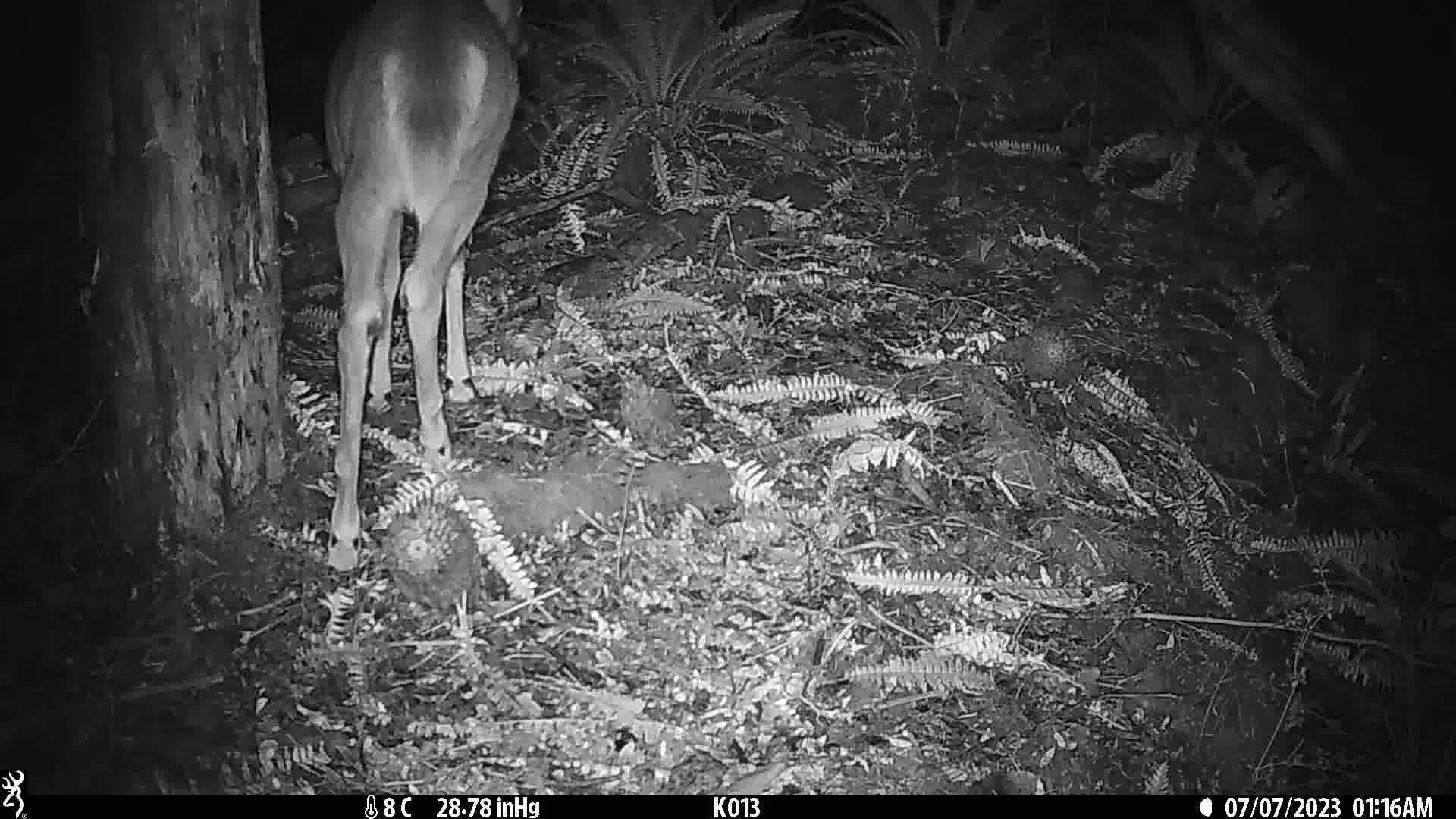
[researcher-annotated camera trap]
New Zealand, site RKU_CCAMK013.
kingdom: Animalia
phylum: Chordata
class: Mammalia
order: Artiodactyla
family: Cervidae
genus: Odocoileus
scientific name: Odocoileus virginianus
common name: white-tailed deer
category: white tailed deer